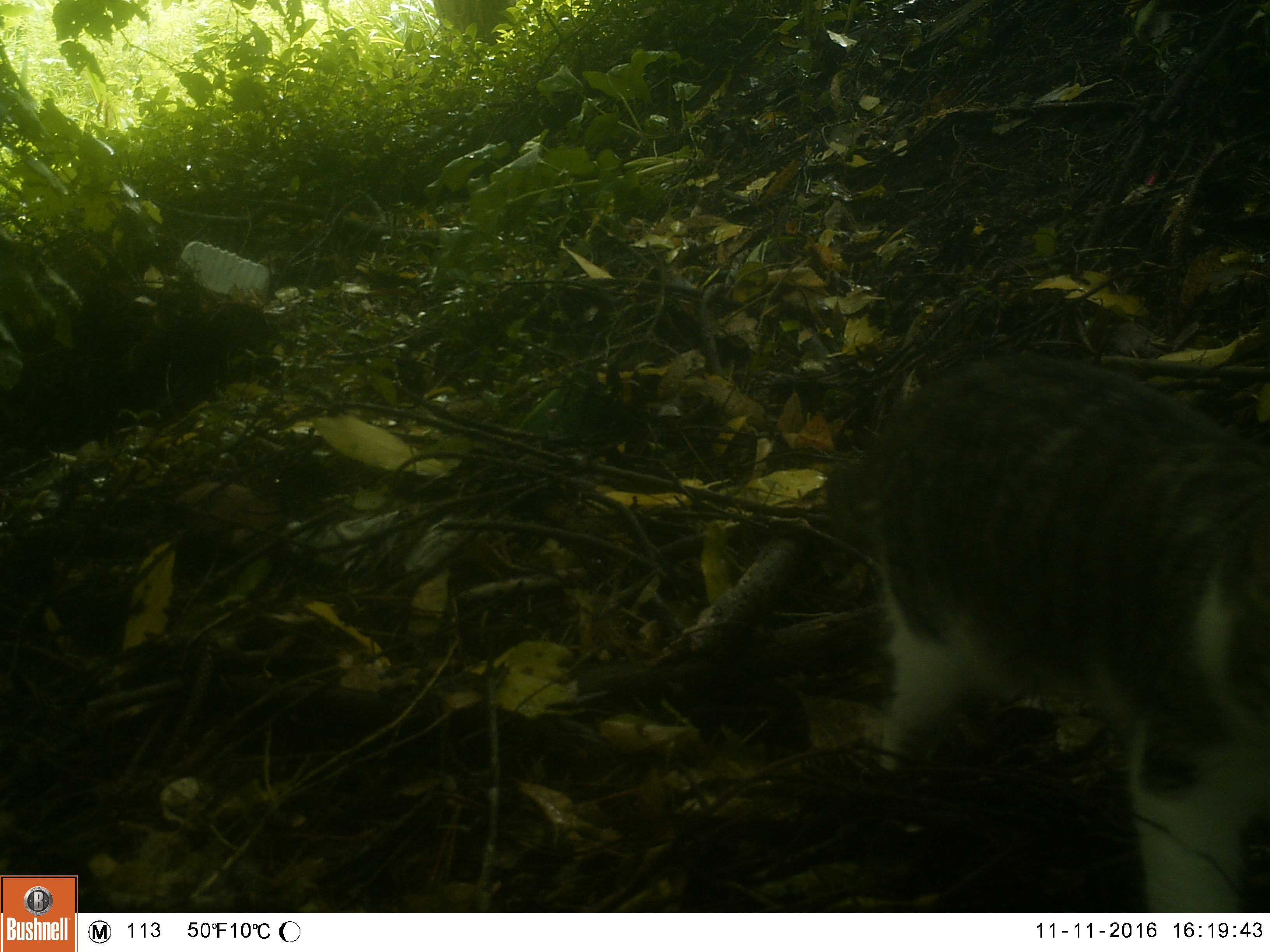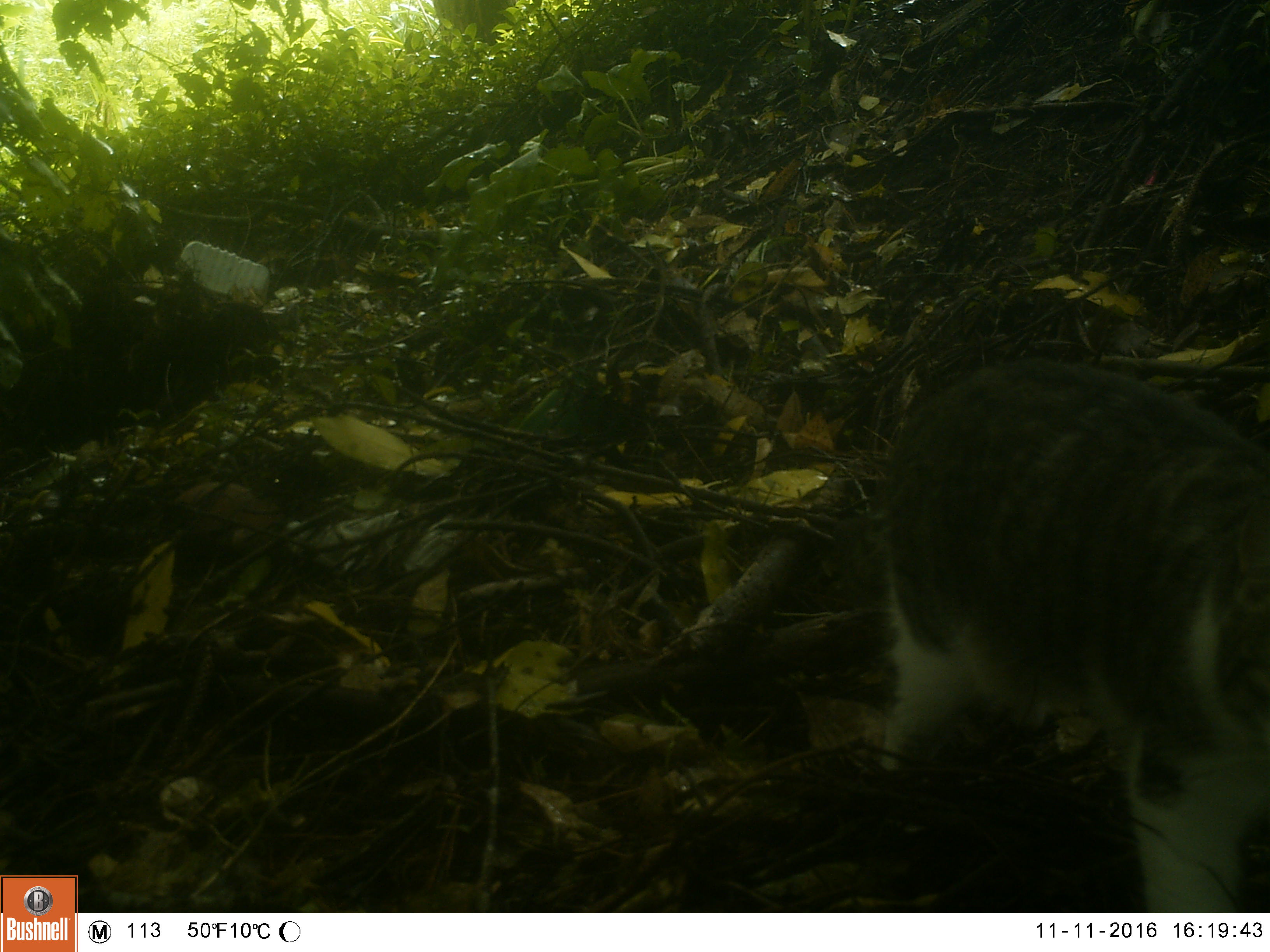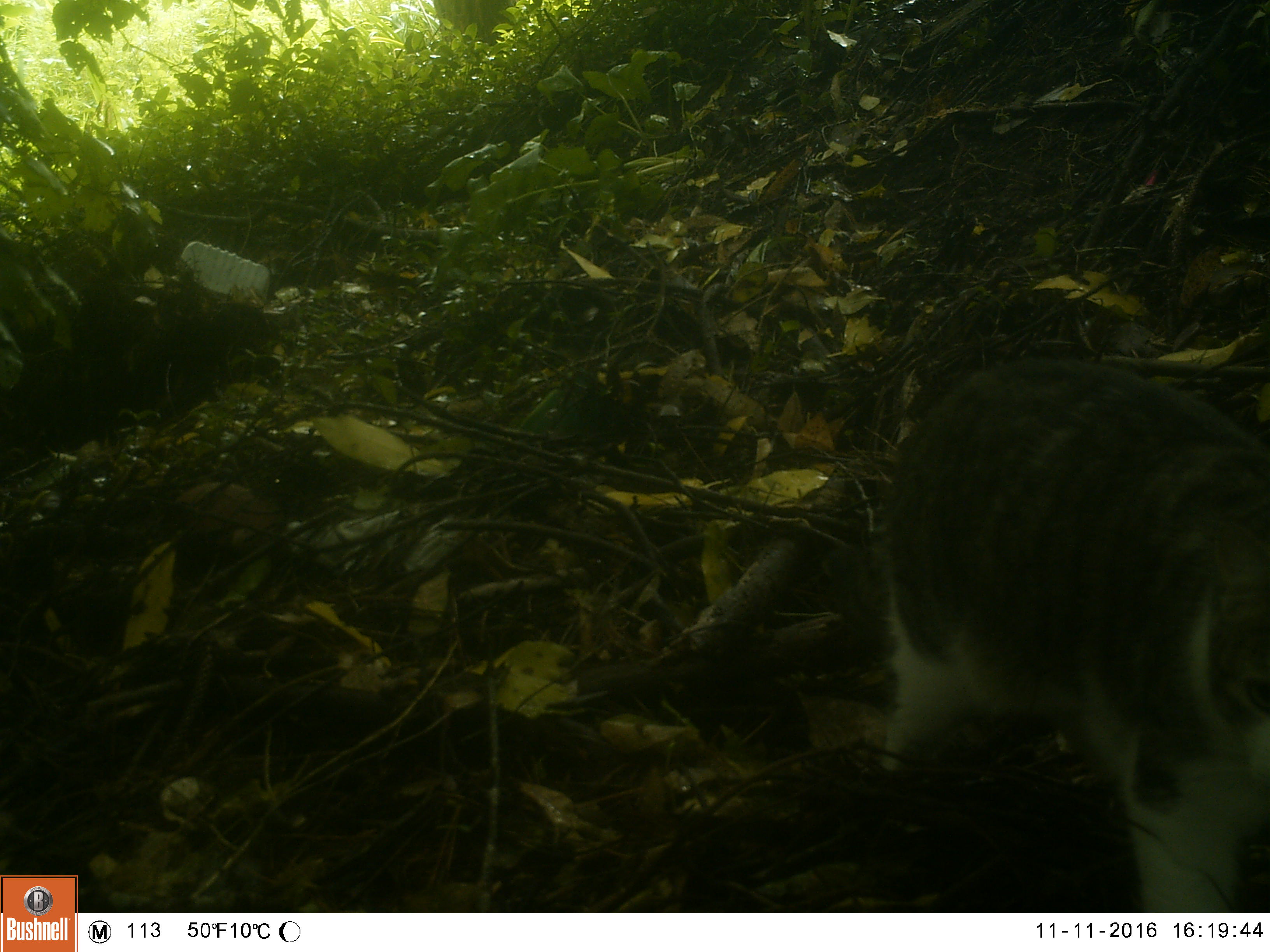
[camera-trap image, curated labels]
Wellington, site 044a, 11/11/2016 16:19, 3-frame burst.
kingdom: Animalia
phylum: Chordata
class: Mammalia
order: Carnivora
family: Felidae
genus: Felis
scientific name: Felis catus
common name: cat